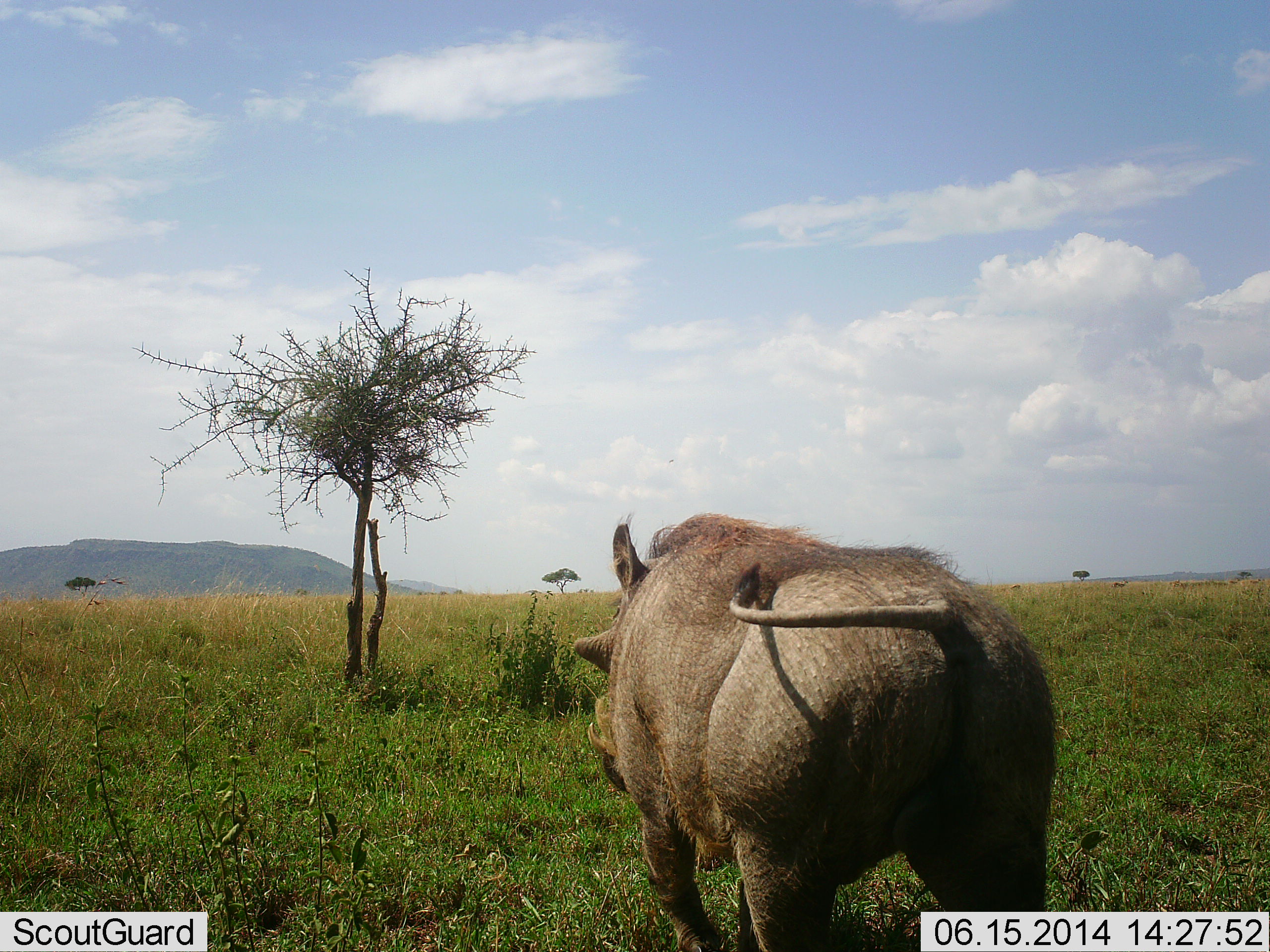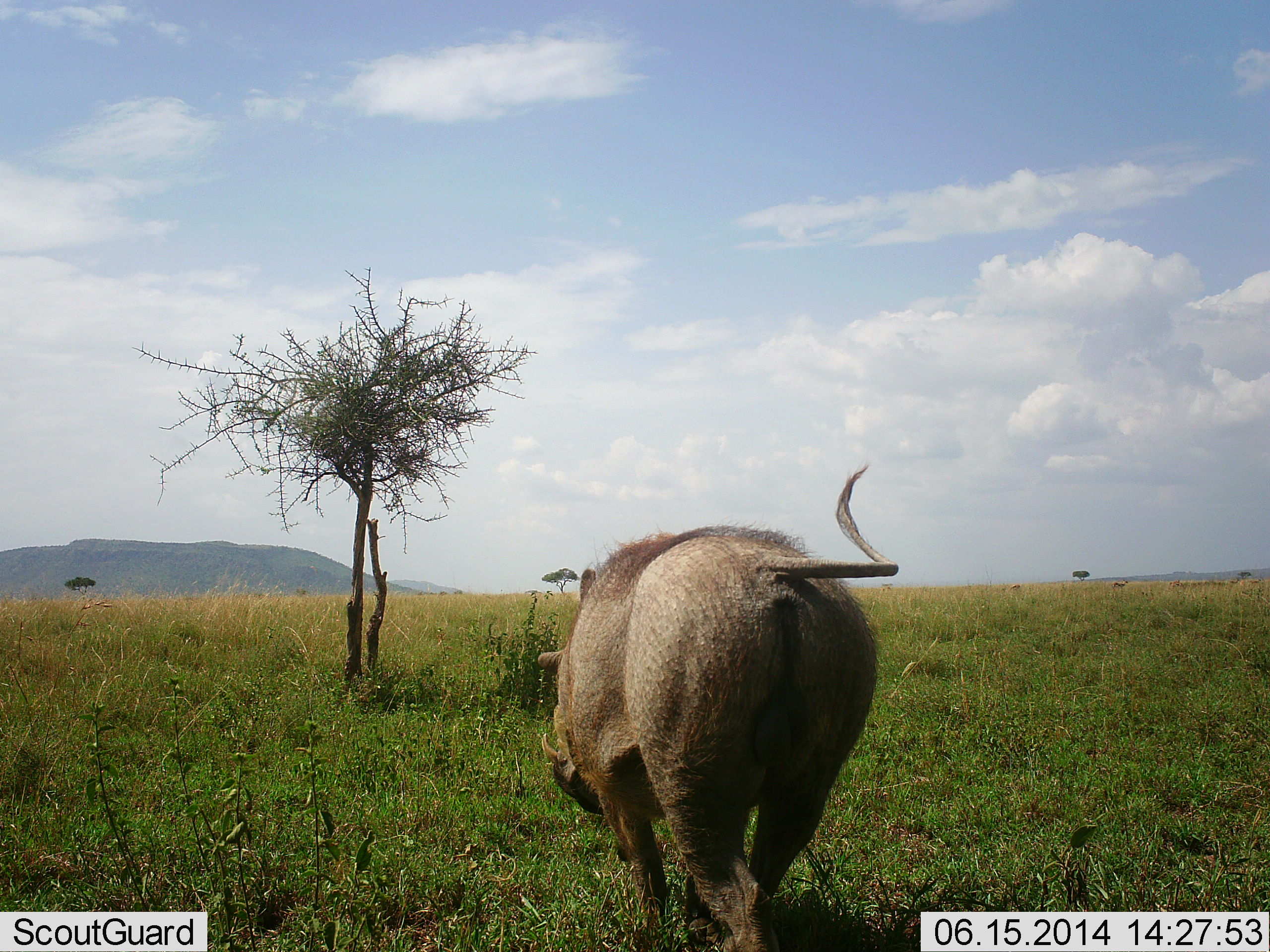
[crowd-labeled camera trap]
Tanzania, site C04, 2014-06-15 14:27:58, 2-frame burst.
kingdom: Animalia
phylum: Chordata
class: Mammalia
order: Artiodactyla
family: Suidae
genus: Phacochoerus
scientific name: Phacochoerus africanus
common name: warthog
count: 1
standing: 0%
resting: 0%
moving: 91%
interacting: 0%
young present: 0%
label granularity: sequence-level